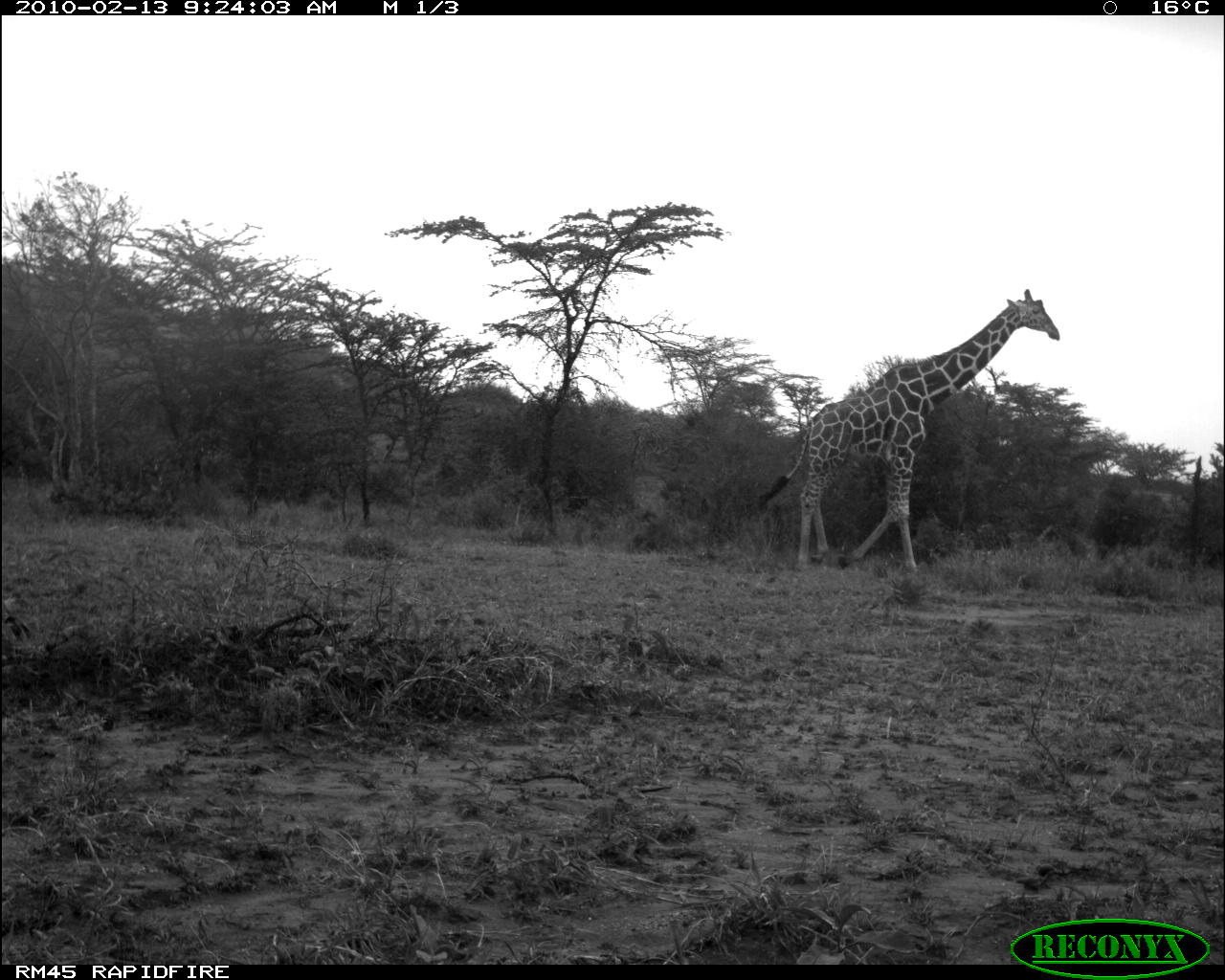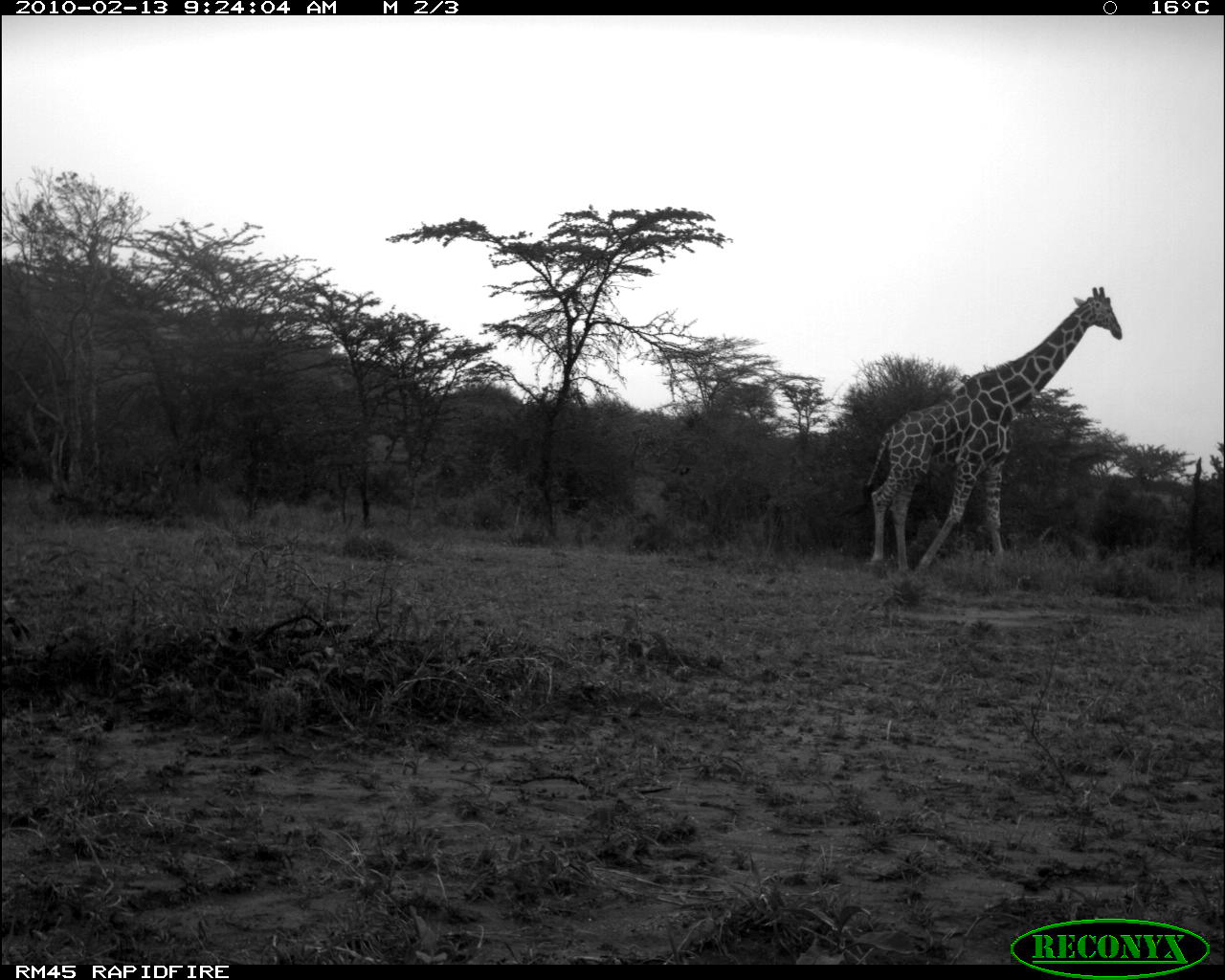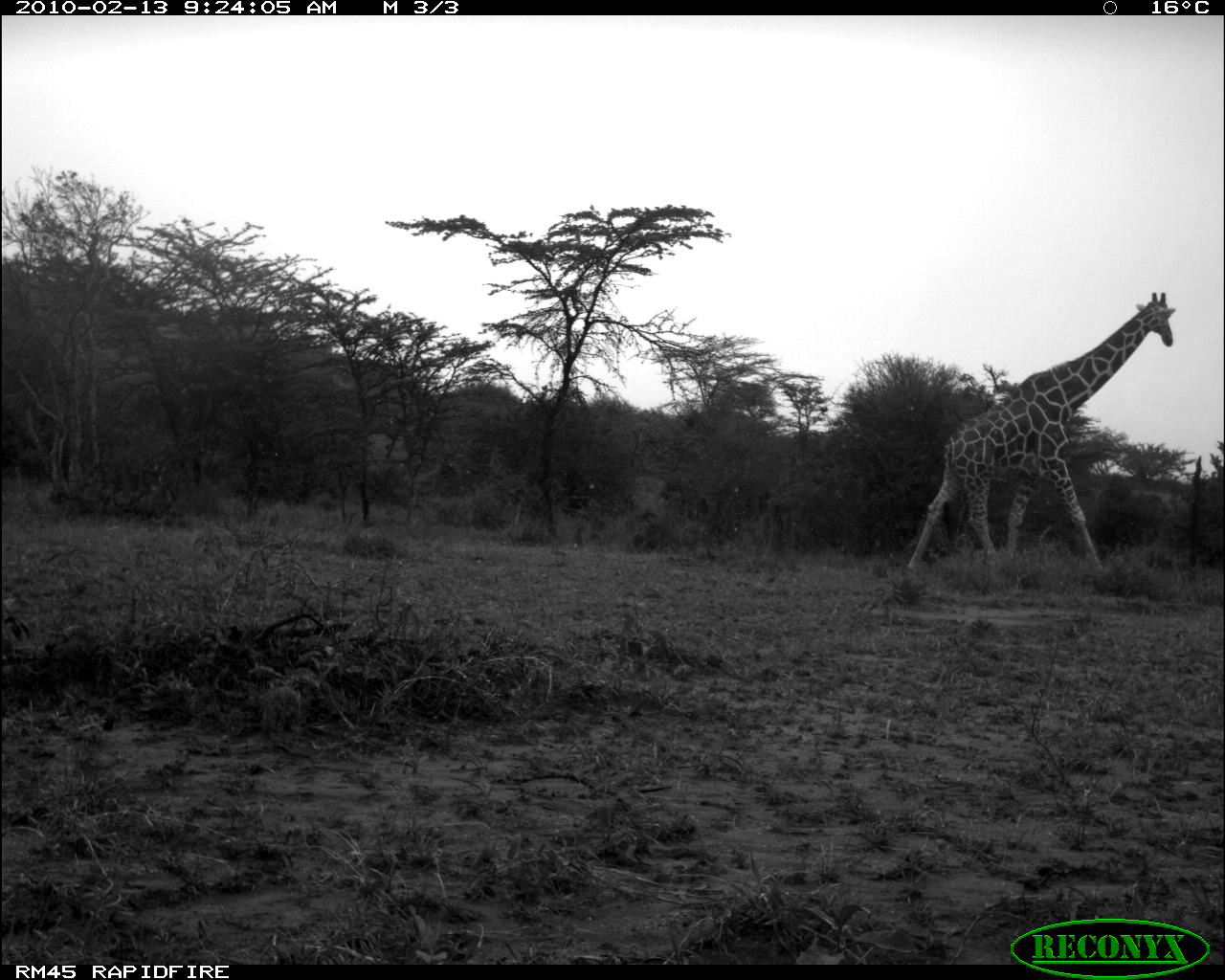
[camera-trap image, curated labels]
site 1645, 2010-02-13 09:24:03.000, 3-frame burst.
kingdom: Animalia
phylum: Chordata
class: Mammalia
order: Artiodactyla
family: Giraffidae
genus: Giraffa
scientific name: Giraffa camelopardalis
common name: giraffe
Giraffa camelopardalis (giraffe), count 1.